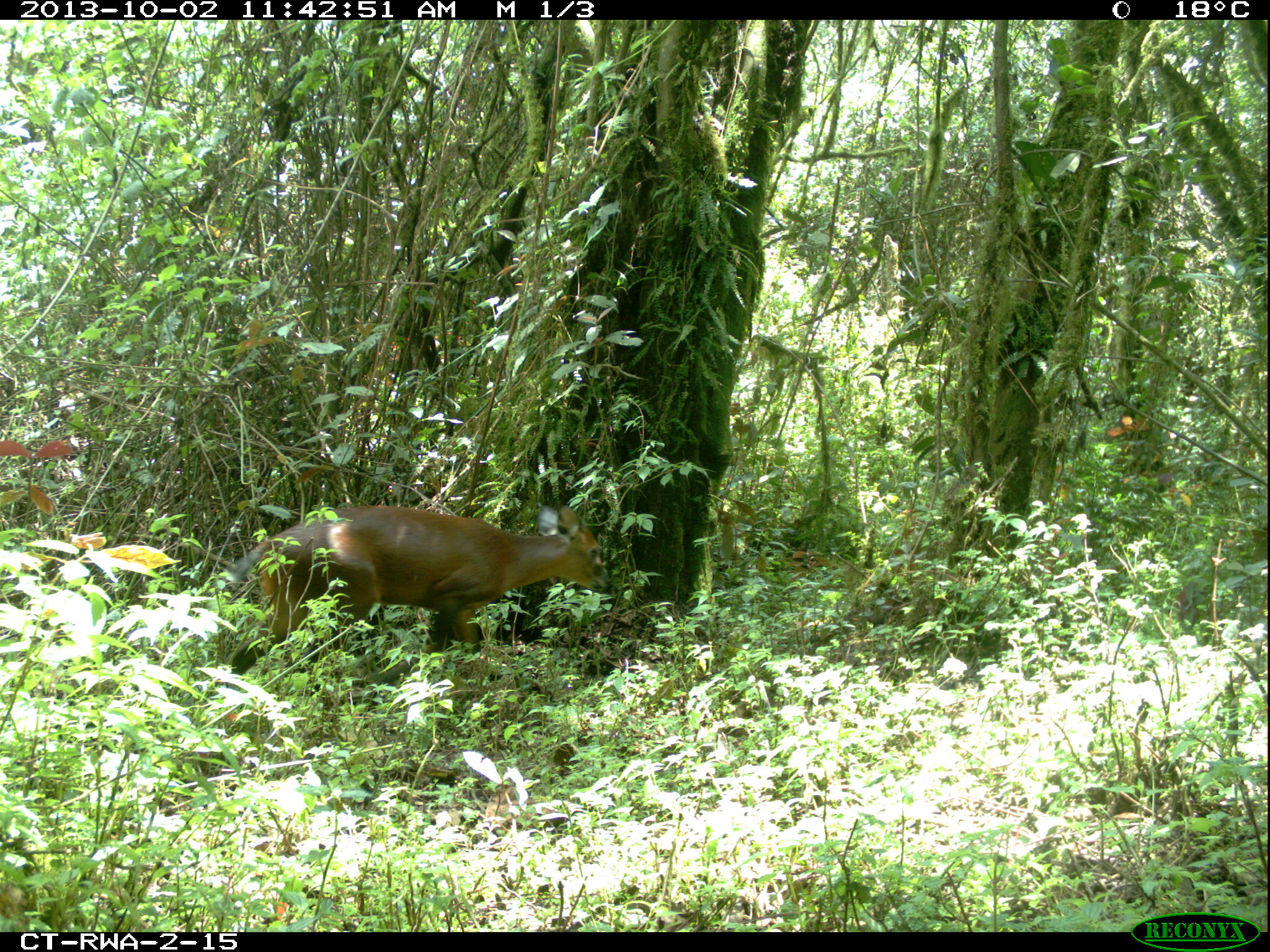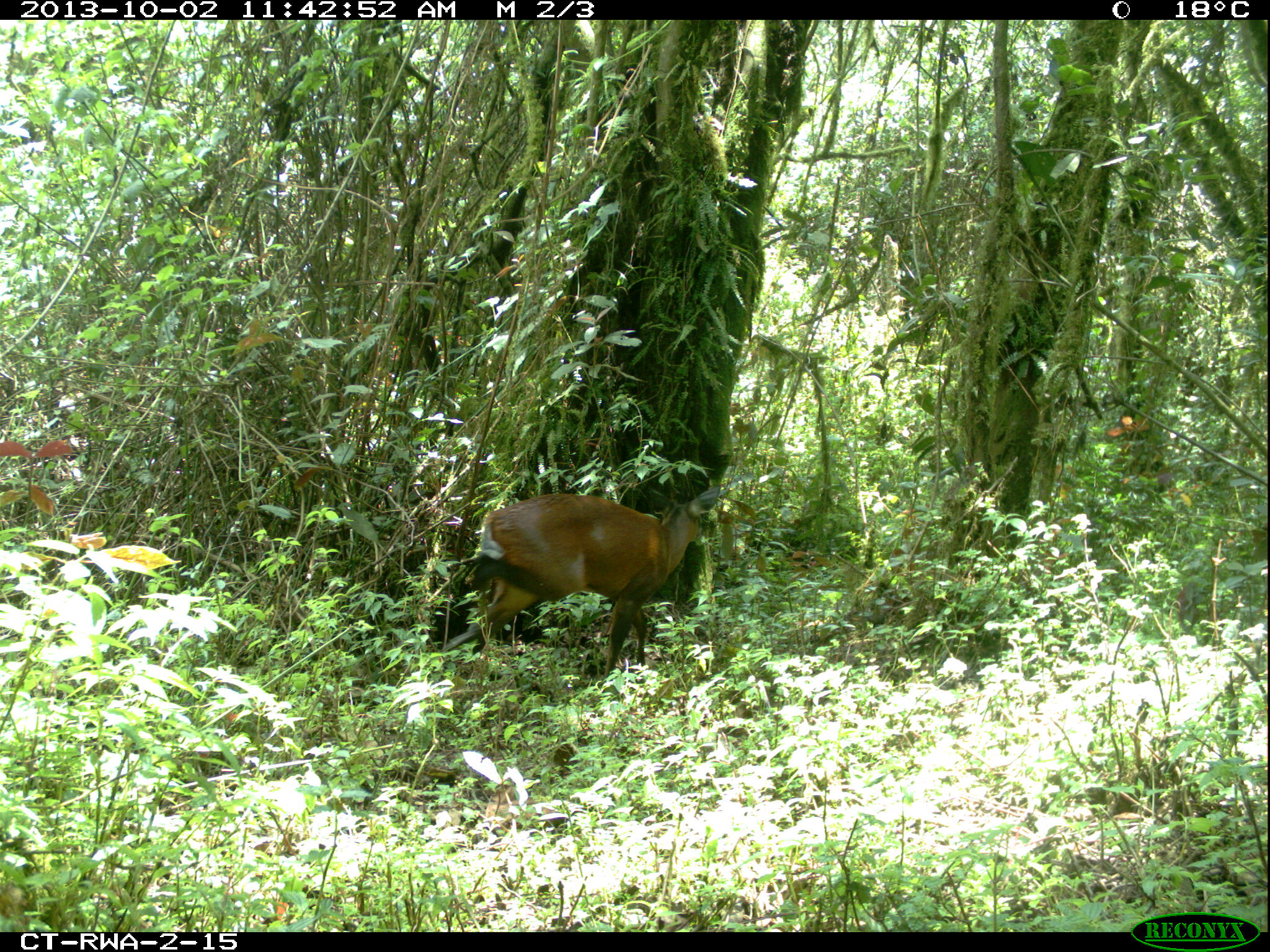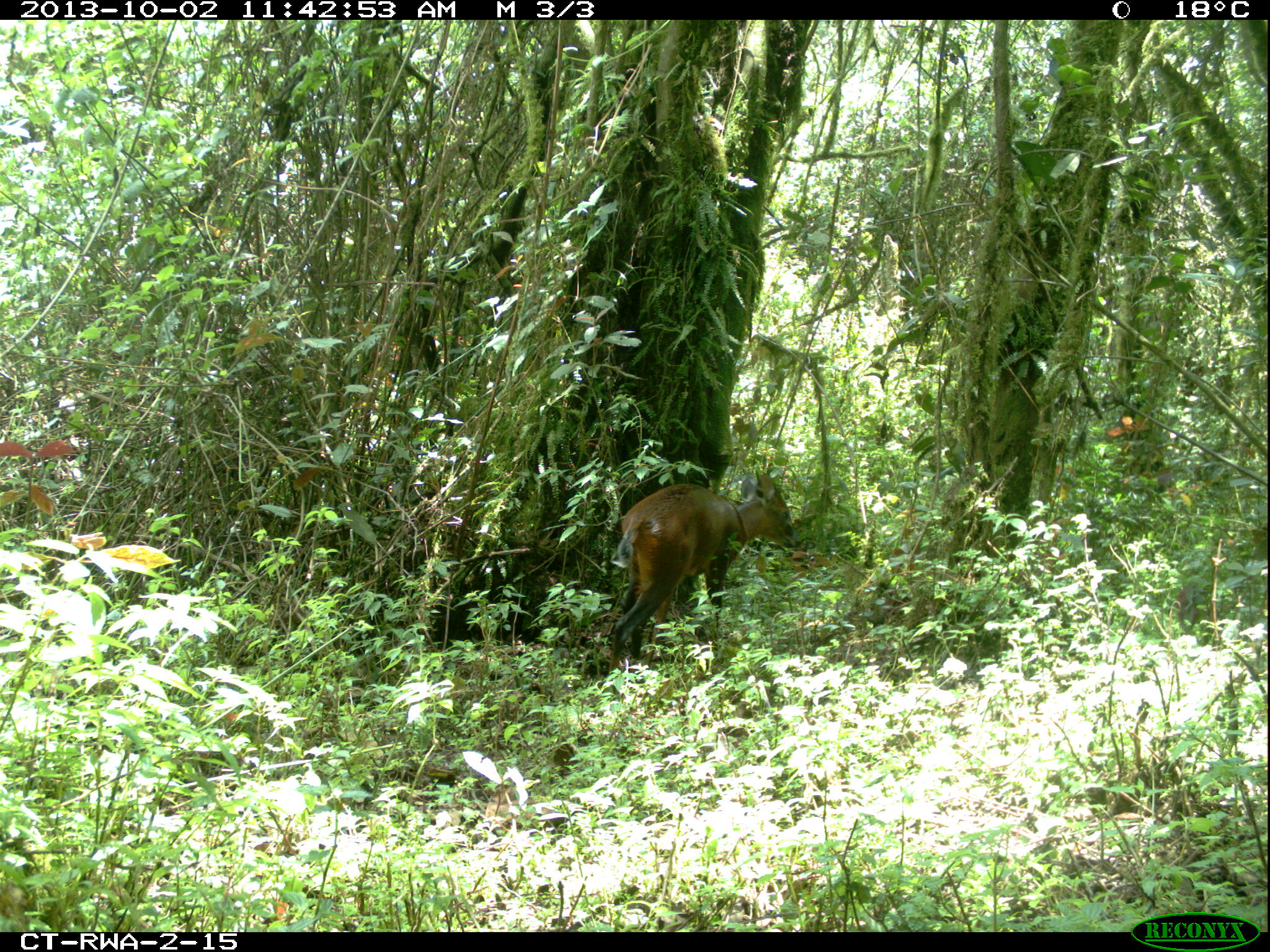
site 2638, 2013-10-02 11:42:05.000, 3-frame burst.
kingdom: Animalia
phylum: Chordata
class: Mammalia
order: Artiodactyla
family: Bovidae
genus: Cephalophus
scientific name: Cephalophus nigrifrons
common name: black-fronted duiker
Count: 1.